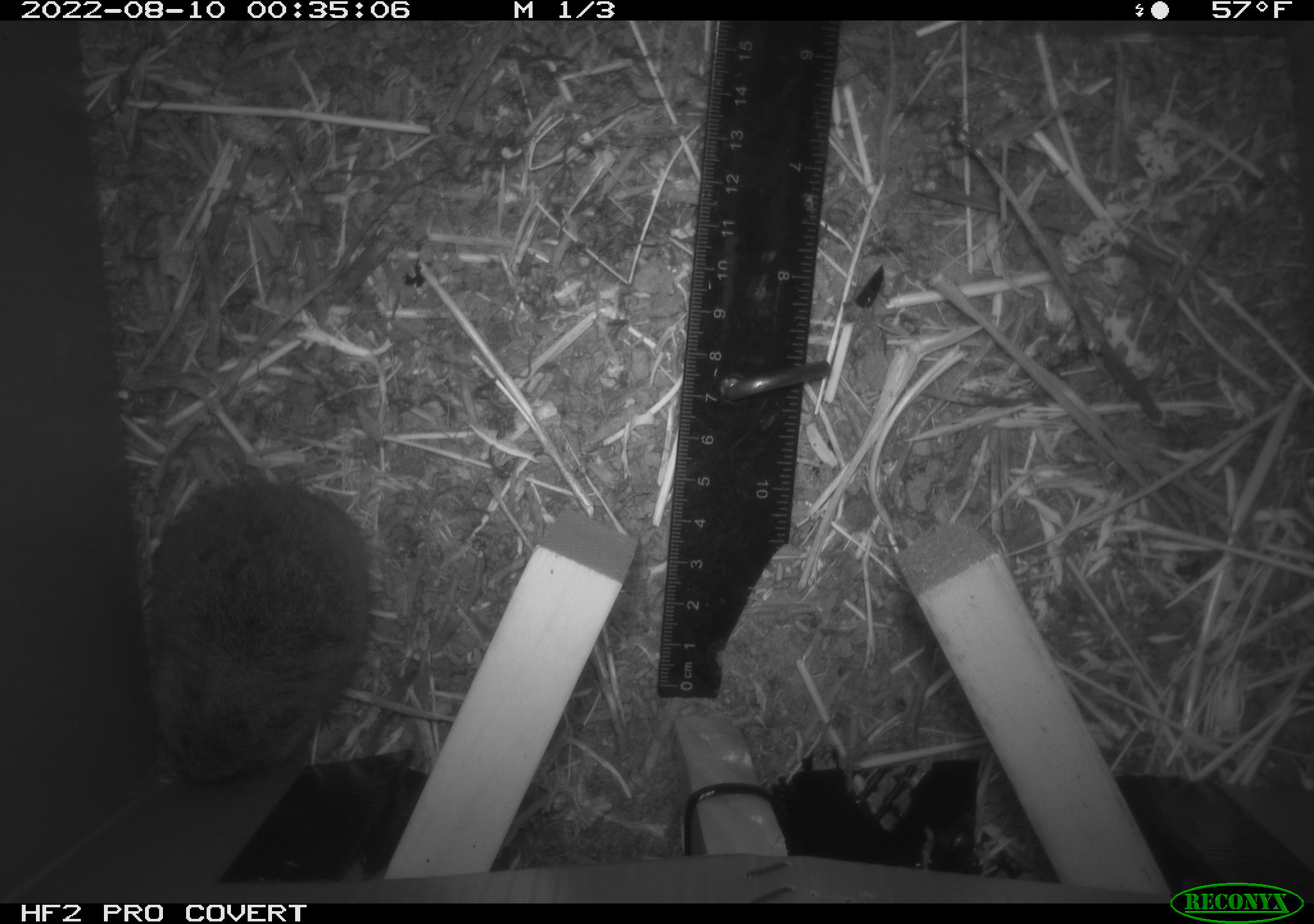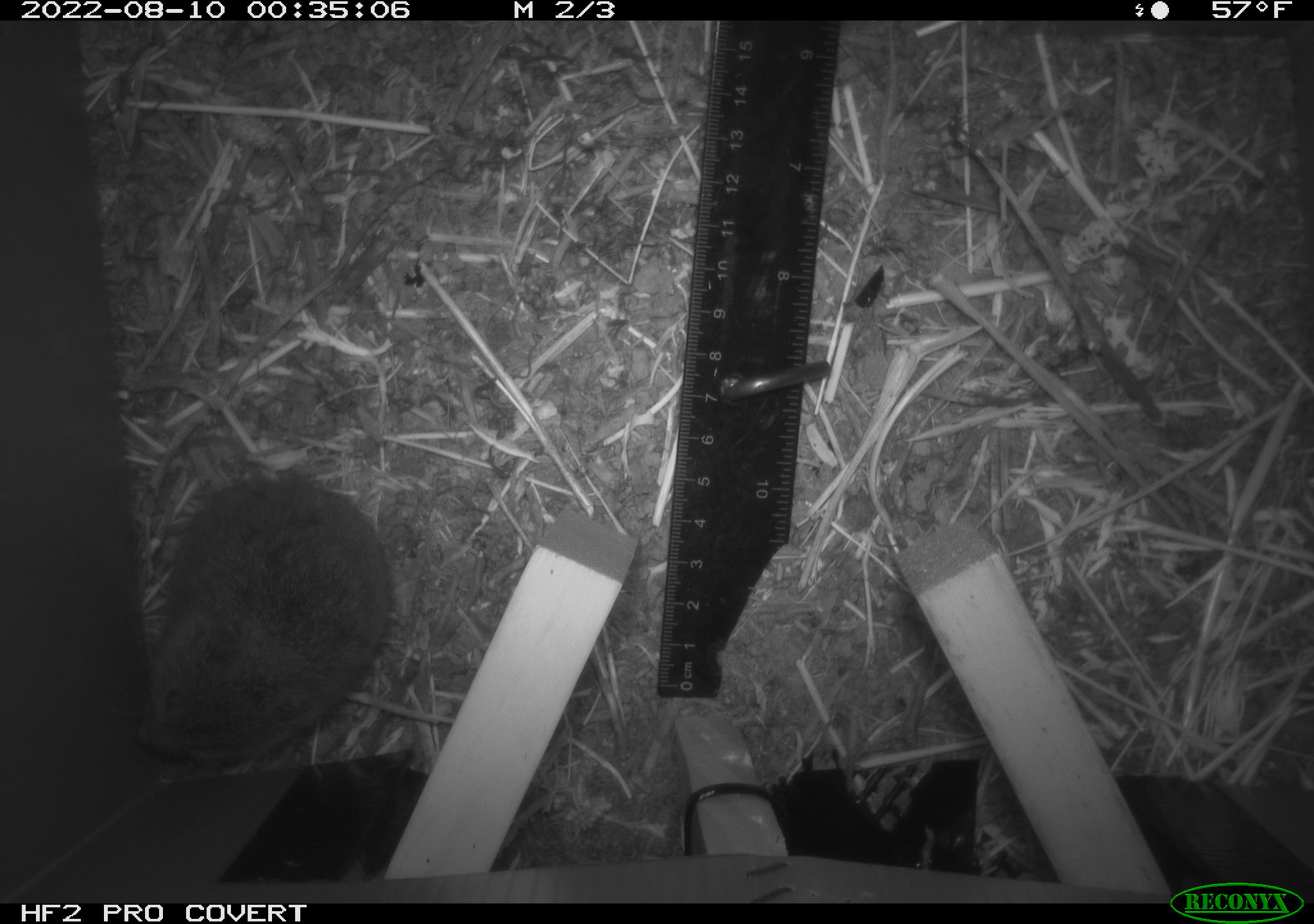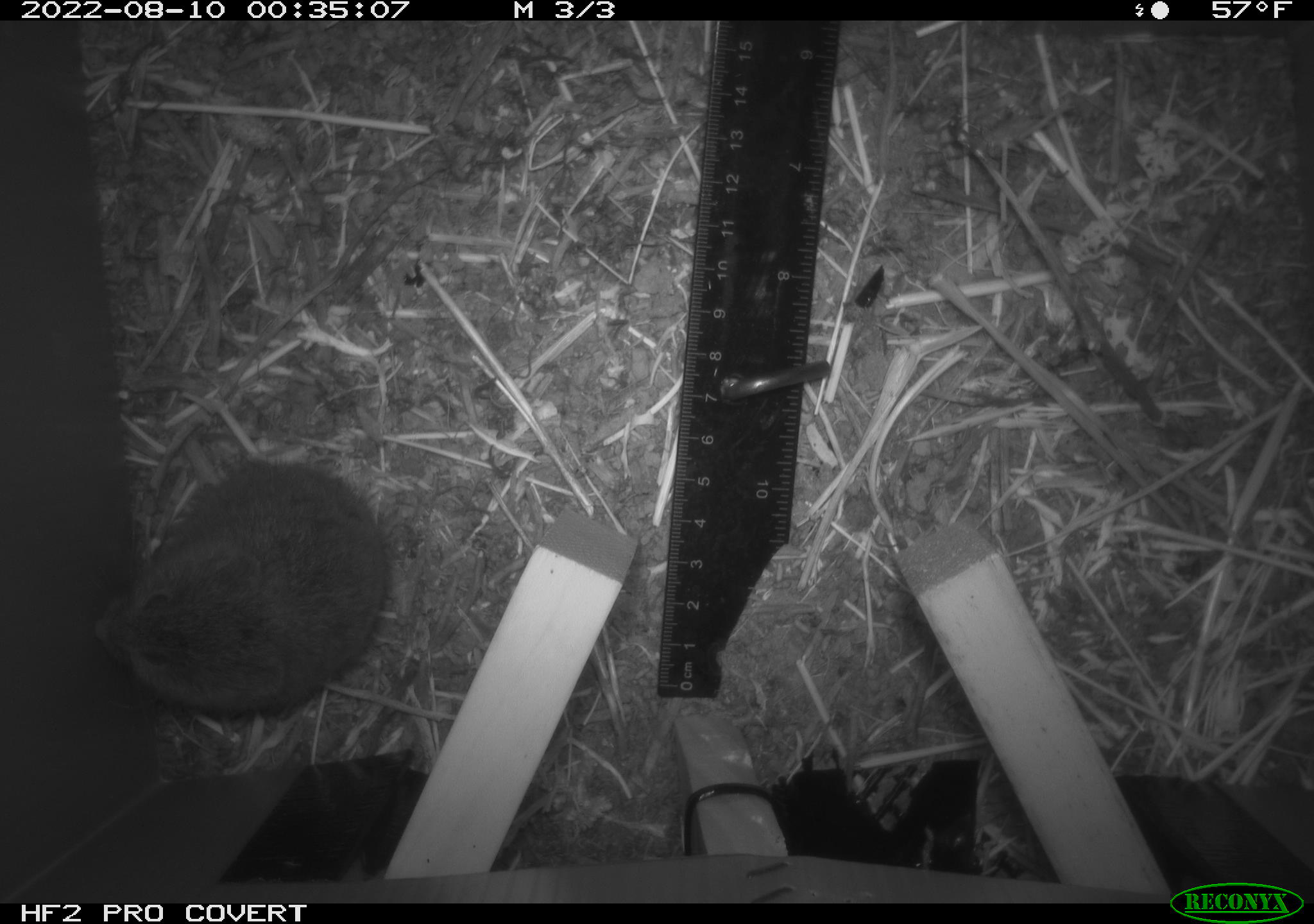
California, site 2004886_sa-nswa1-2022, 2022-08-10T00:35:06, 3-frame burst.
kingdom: Animalia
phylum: Chordata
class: Mammalia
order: Rodentia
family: Cricetidae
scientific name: Cricetidae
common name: hamsters, voles, lemmings, and allies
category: cricetidae family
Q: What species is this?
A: Cricetidae family (hamsters, voles, lemmings, and allies) (Cricetidae).